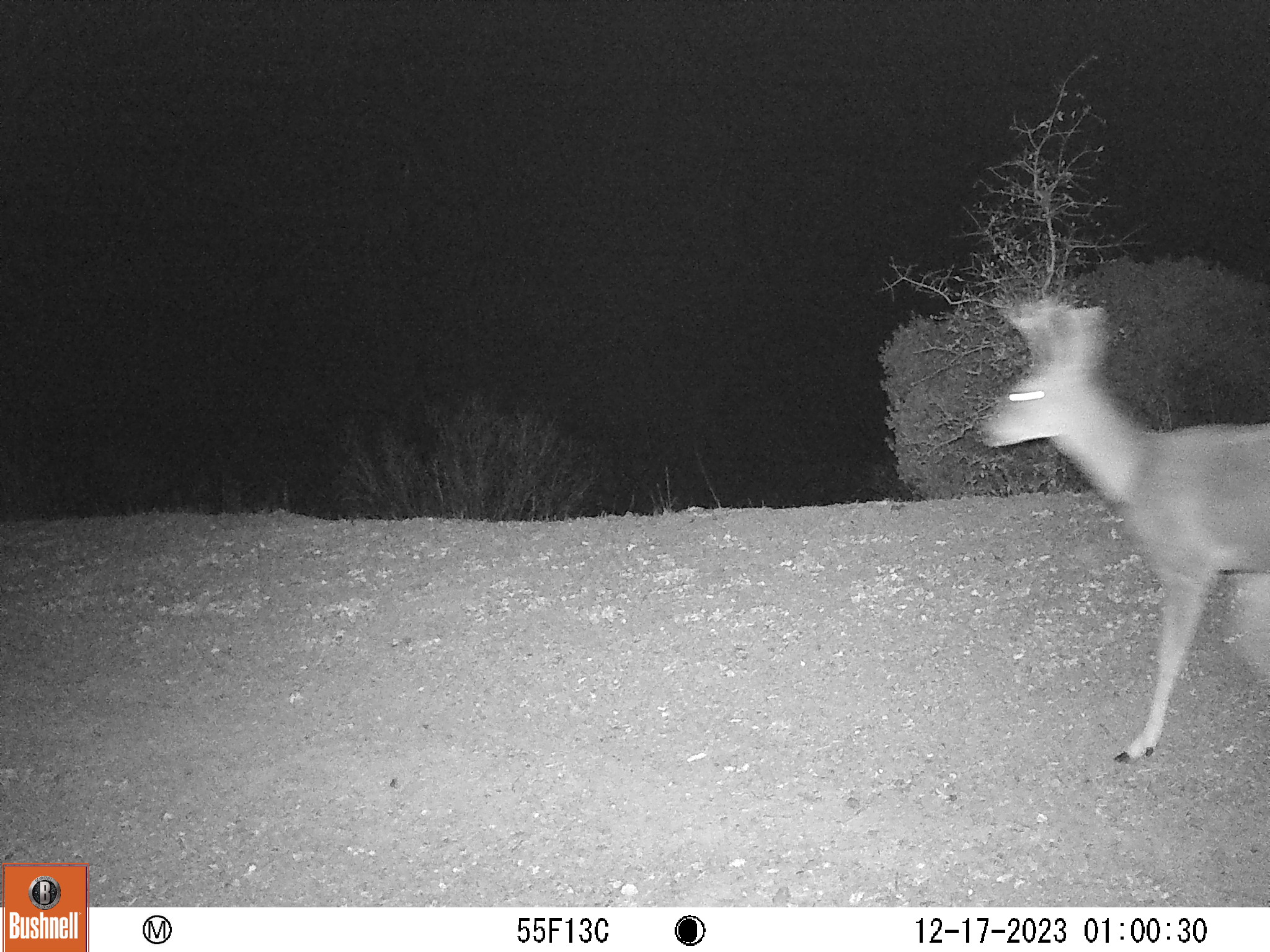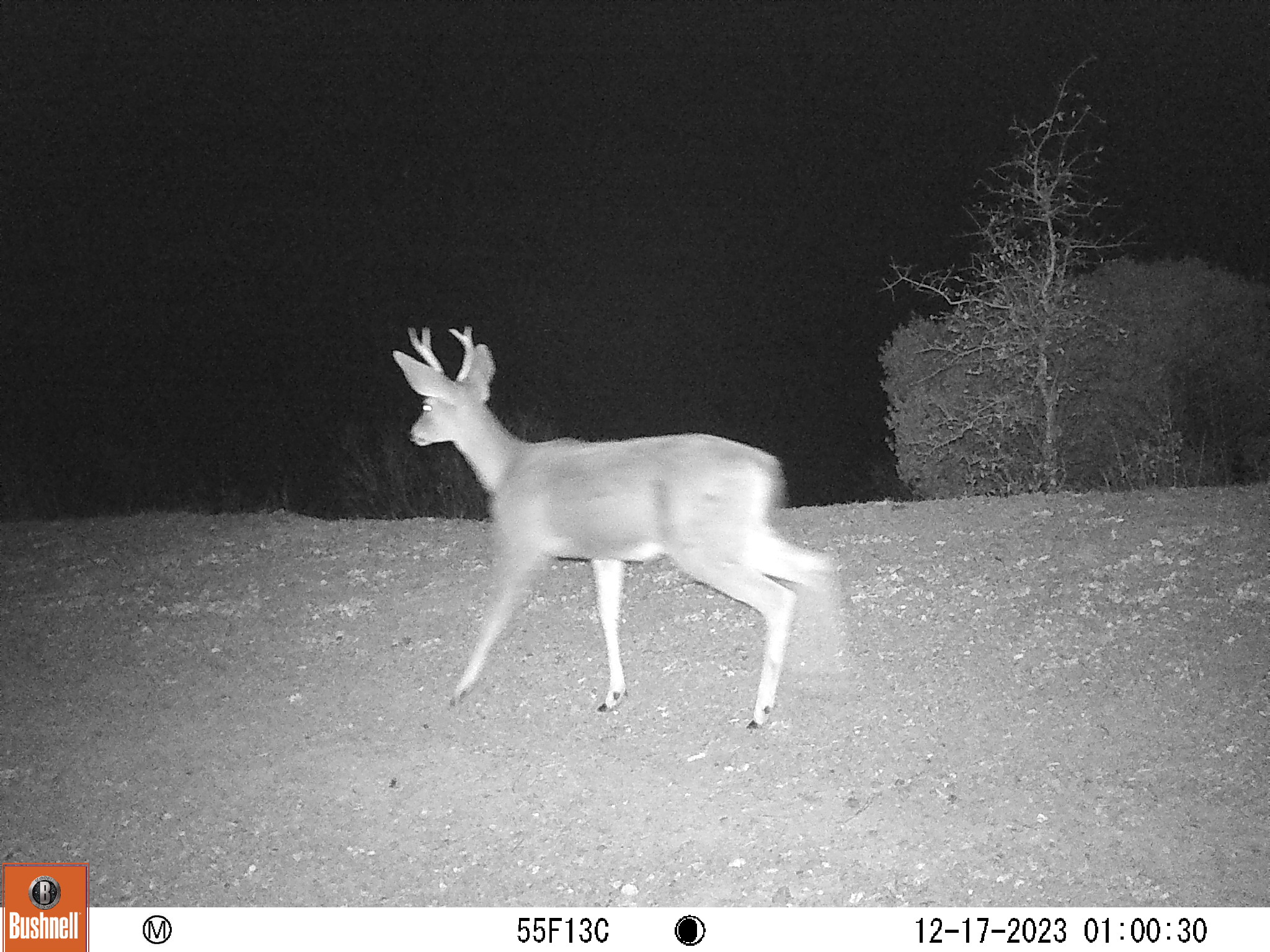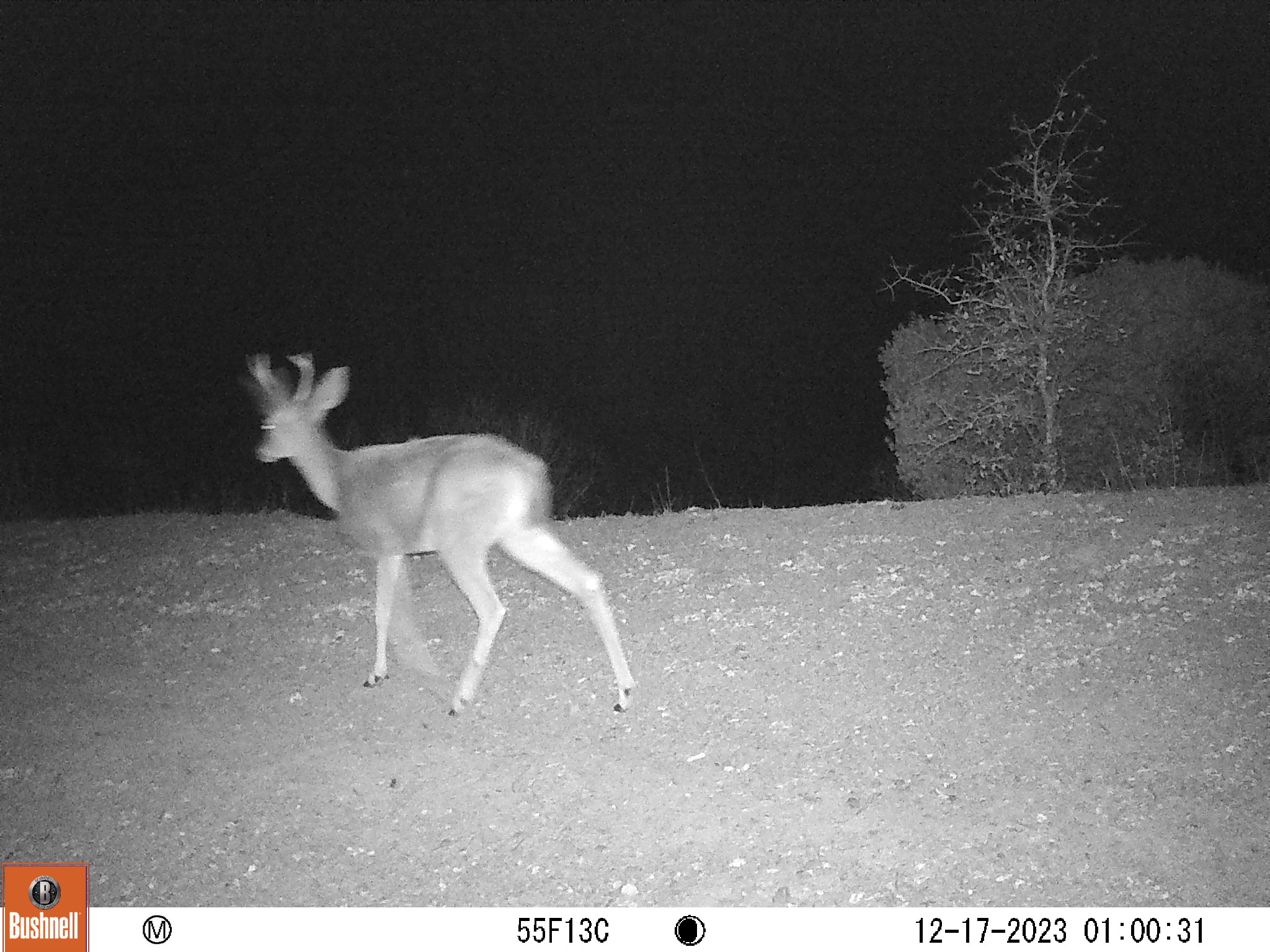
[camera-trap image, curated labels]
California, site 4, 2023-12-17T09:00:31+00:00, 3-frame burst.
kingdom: Animalia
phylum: Chordata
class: Mammalia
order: Artiodactyla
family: Cervidae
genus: Odocoileus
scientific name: Odocoileus hemionus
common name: mule deer